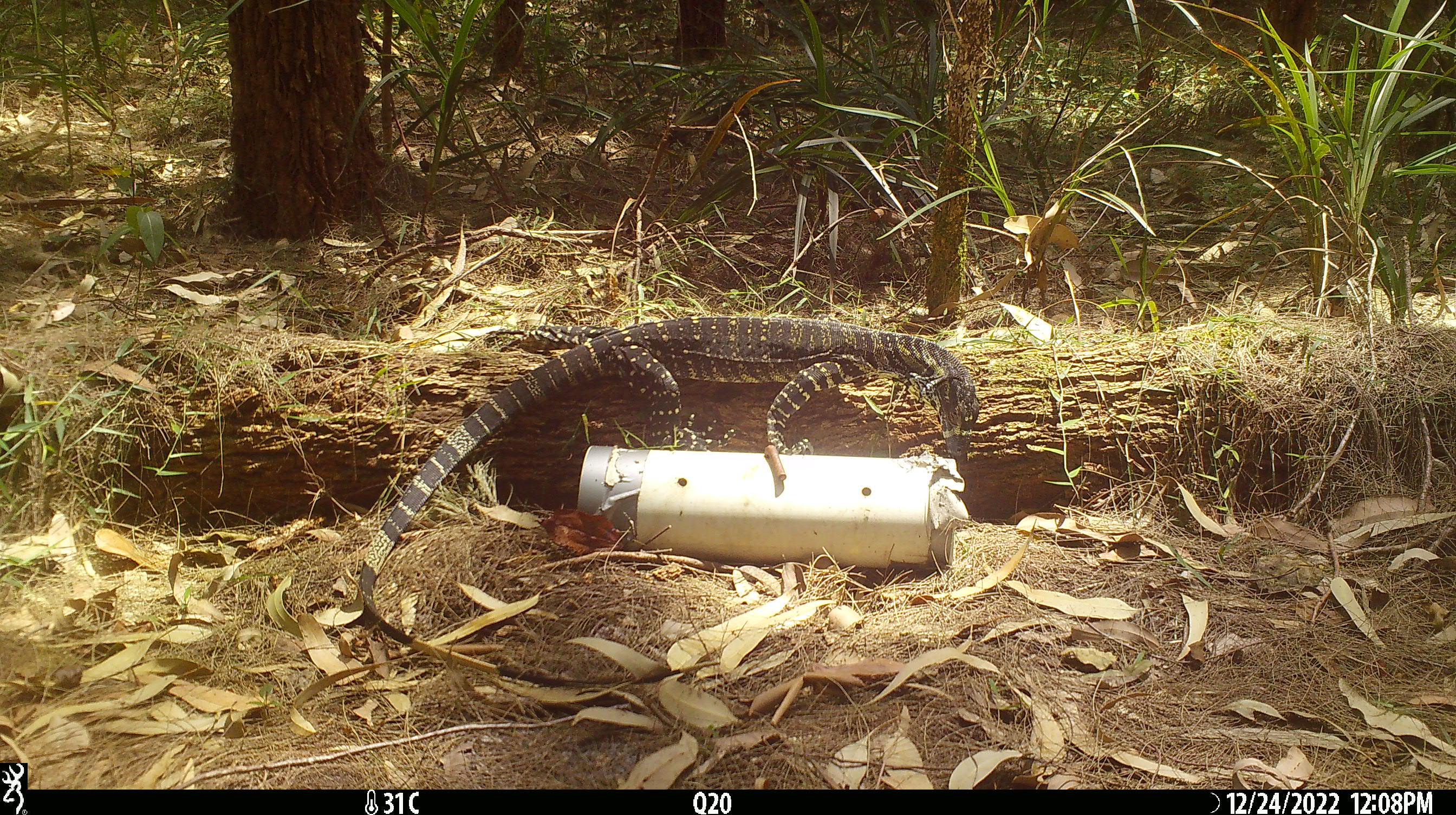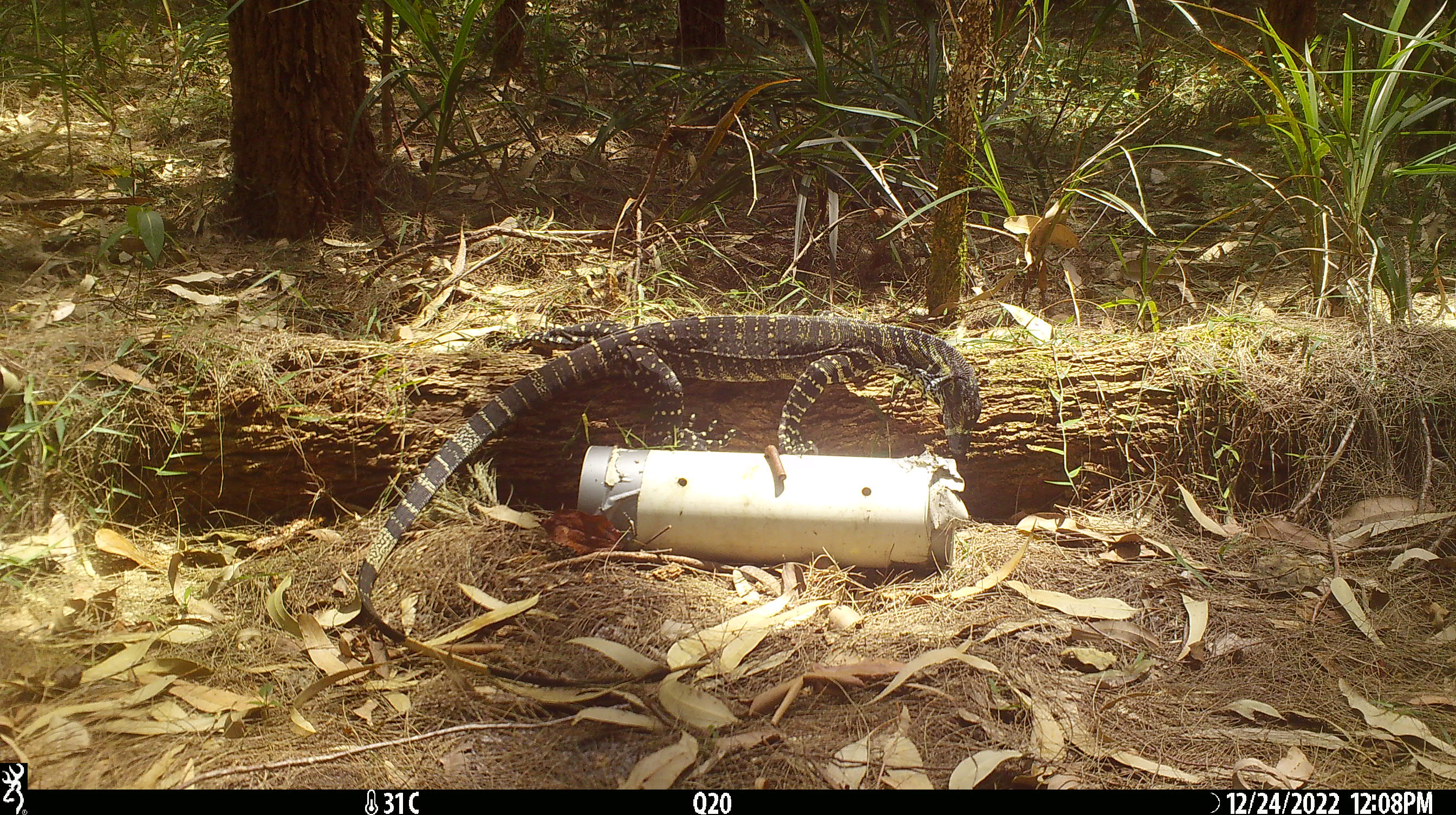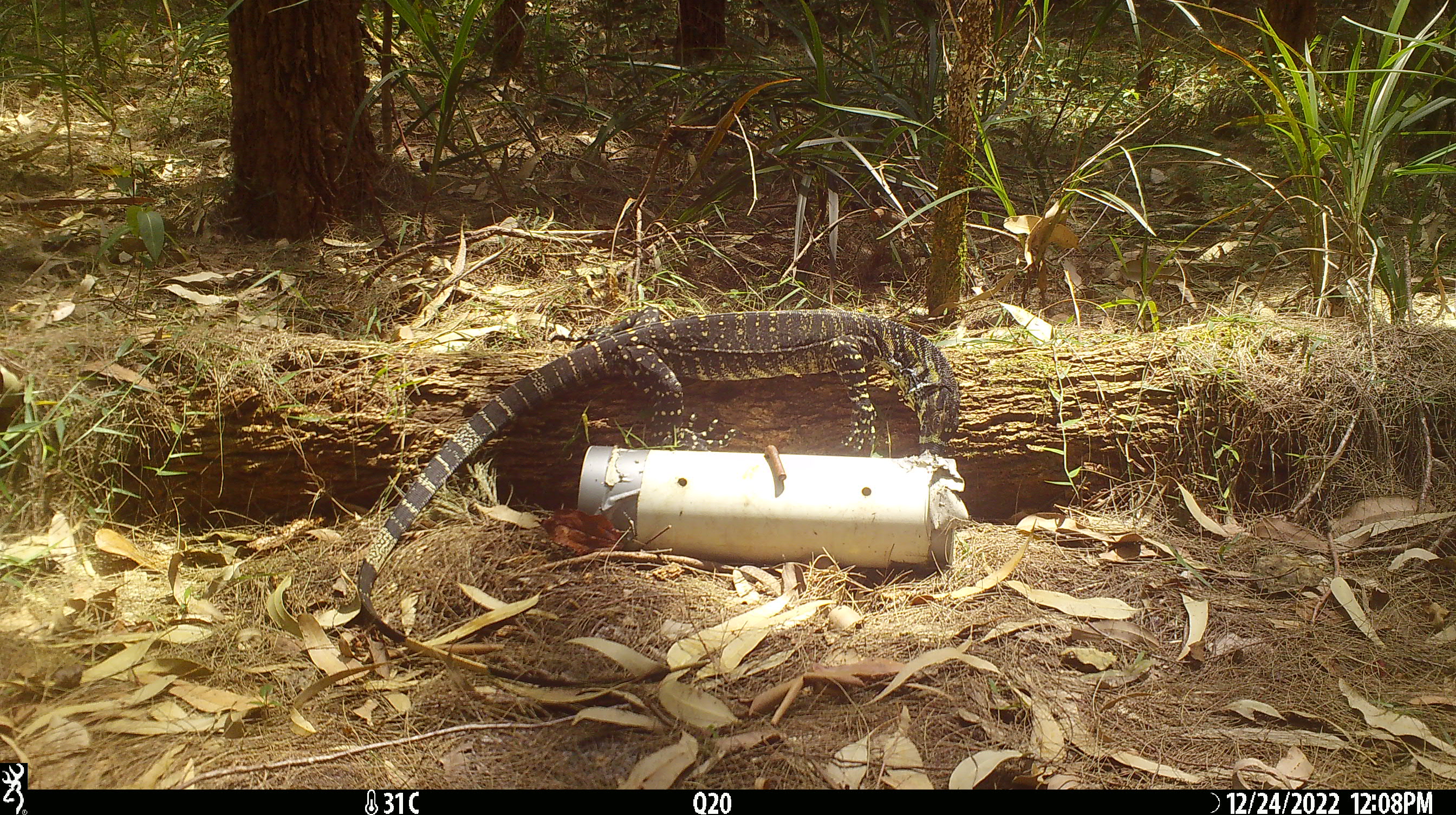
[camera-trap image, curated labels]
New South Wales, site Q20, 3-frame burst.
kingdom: Animalia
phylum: Chordata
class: Reptilia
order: Squamata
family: Varanidae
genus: Varanus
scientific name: Varanus varius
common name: lace monitor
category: goanna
Goanna (lace monitor) (Varanus varius).